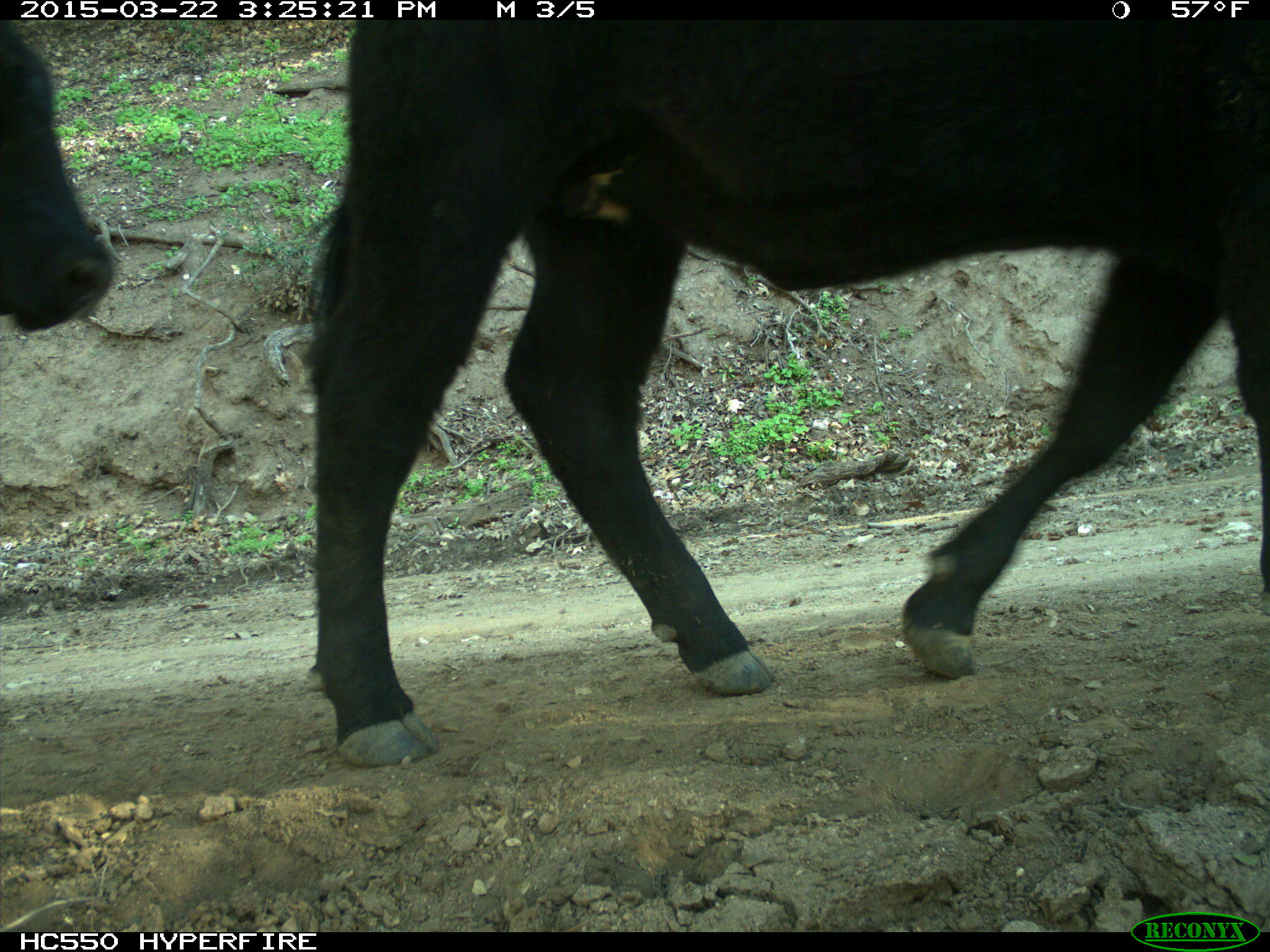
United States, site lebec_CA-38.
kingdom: Animalia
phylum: Chordata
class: Mammalia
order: Artiodactyla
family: Bovidae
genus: Bos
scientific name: Bos taurus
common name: domestic cow